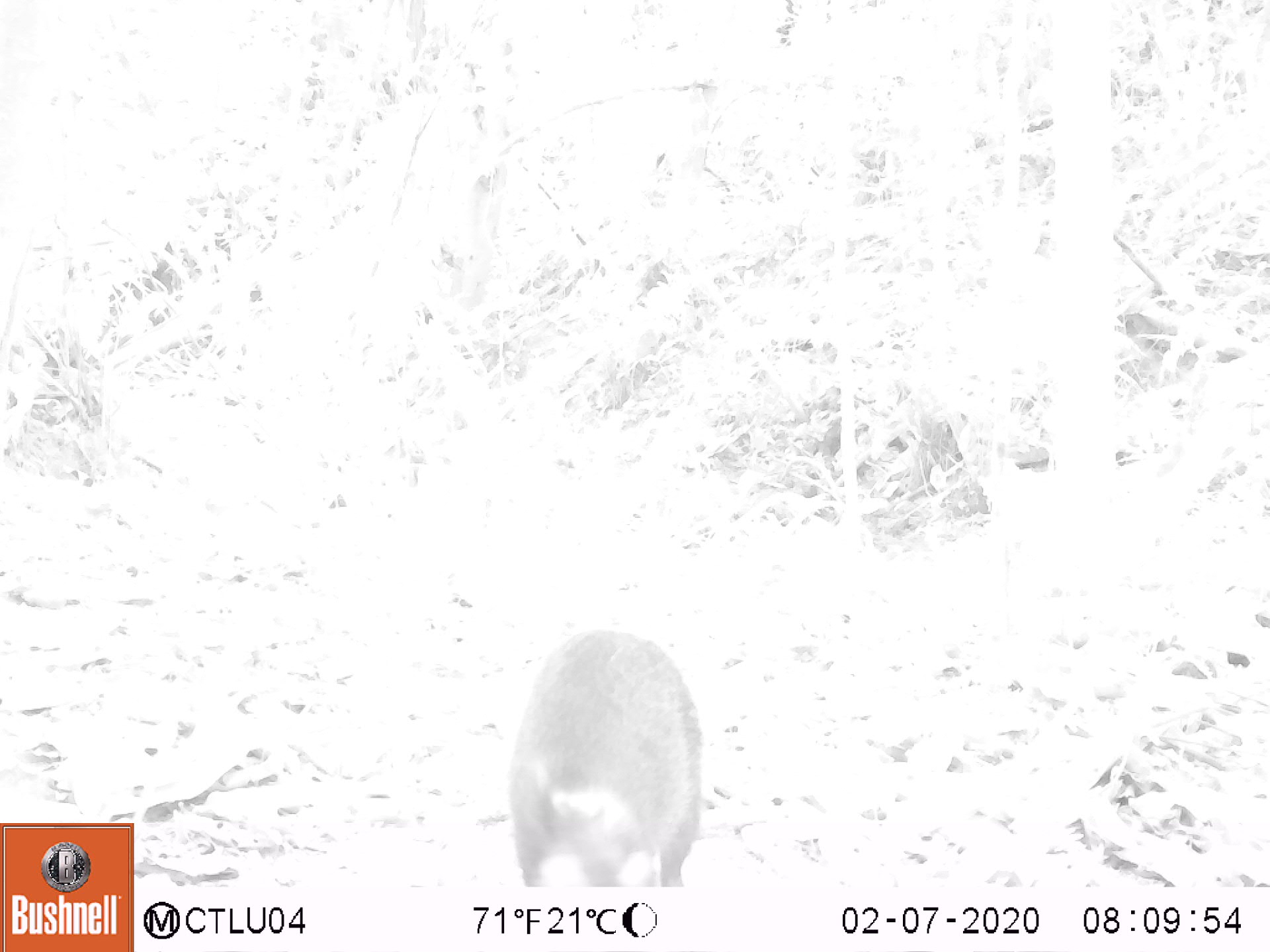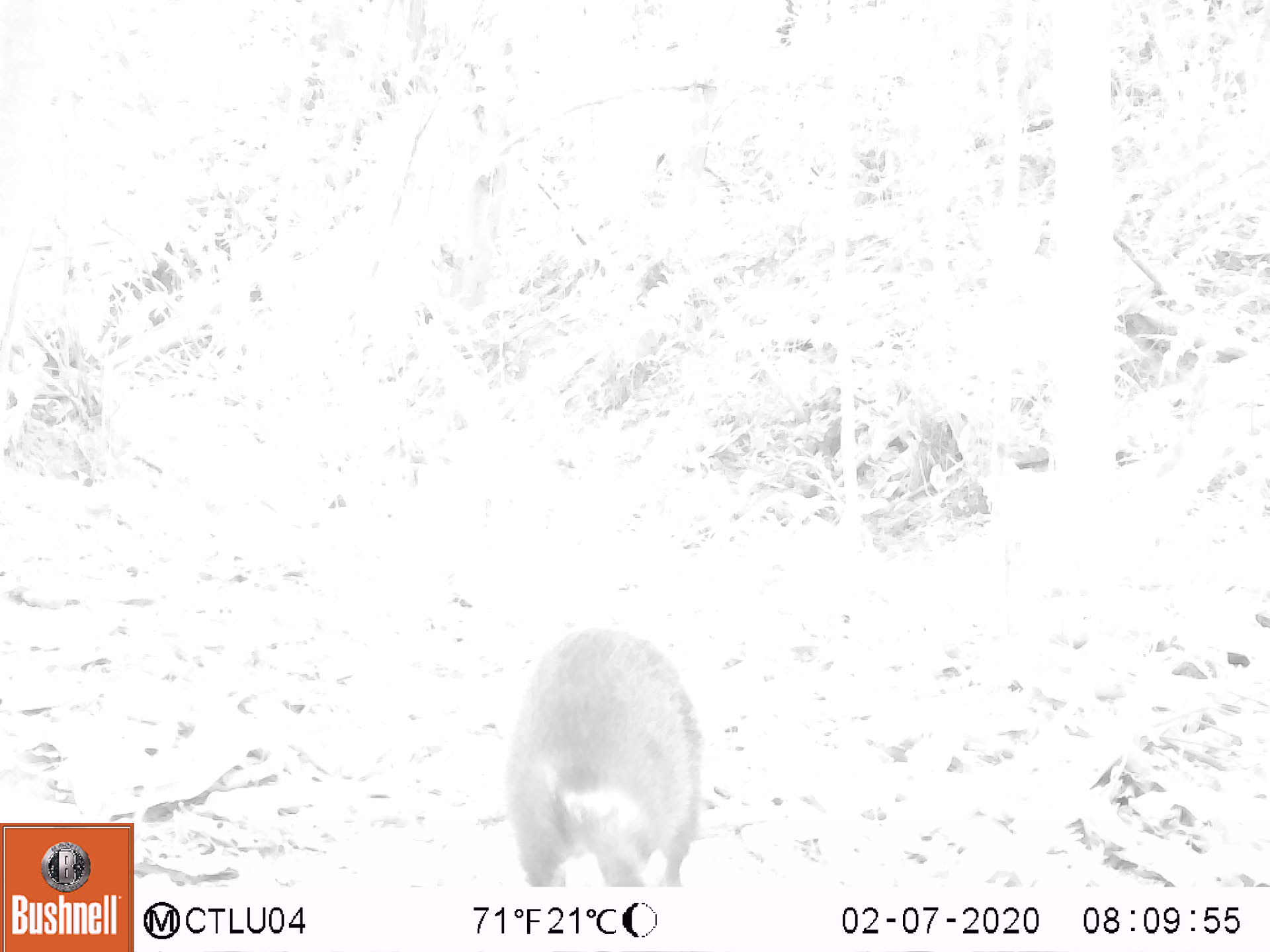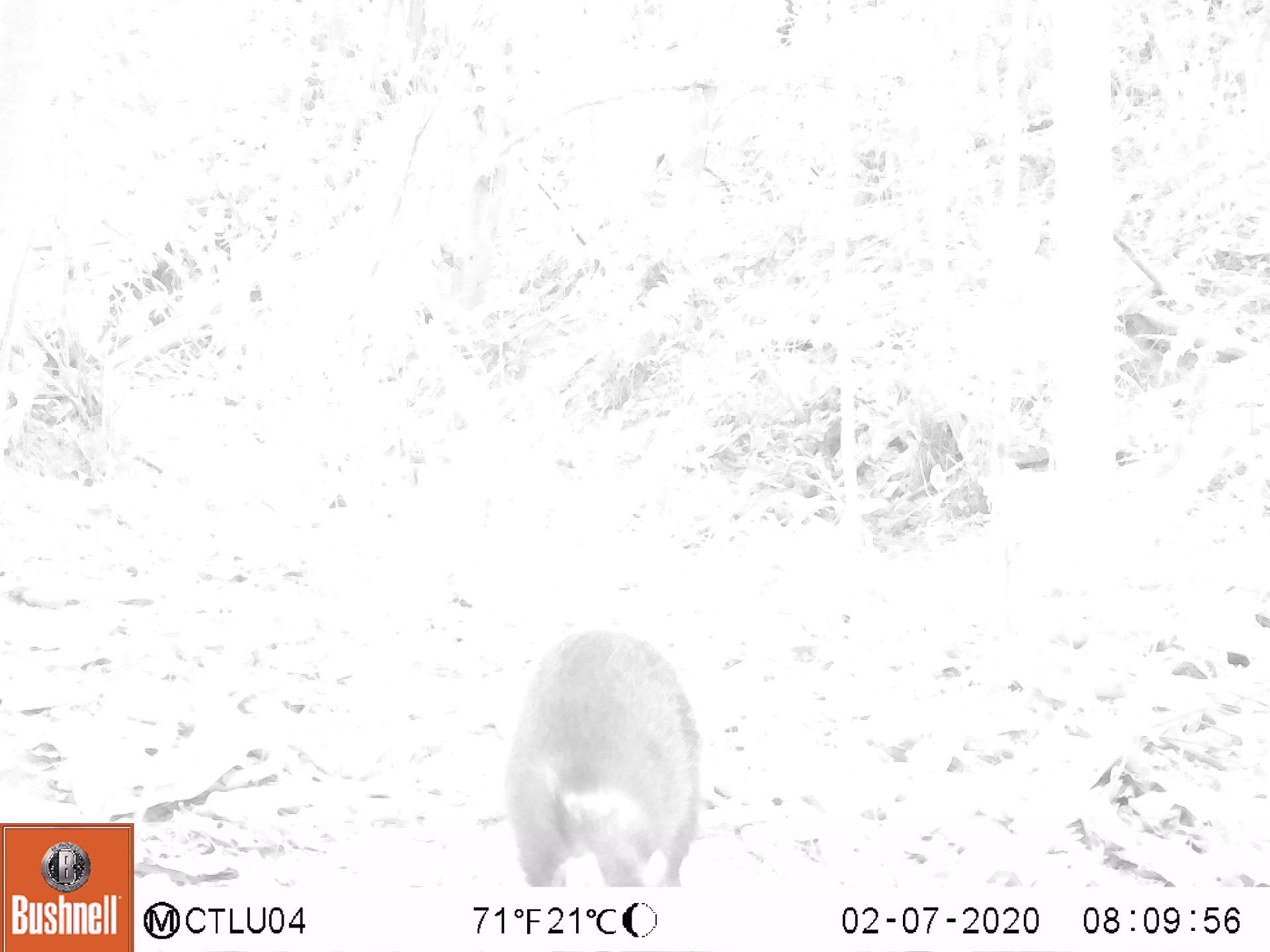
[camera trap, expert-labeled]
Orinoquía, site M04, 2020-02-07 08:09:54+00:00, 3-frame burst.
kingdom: Animalia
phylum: Chordata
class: Mammalia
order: Rodentia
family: Dasyproctidae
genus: Dasyprocta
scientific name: Dasyprocta fuliginosa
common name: black agouti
Black agouti (Dasyprocta fuliginosa).